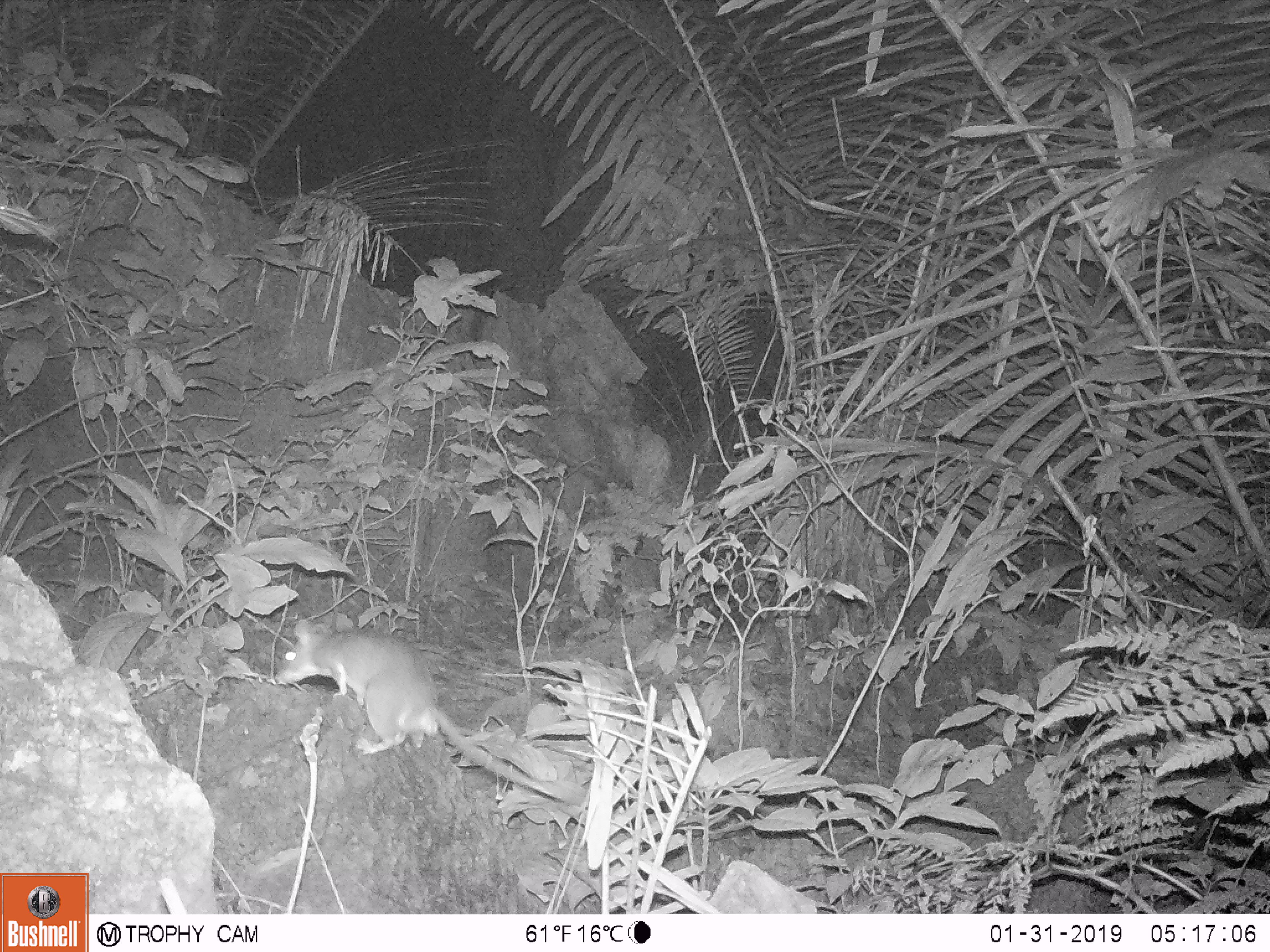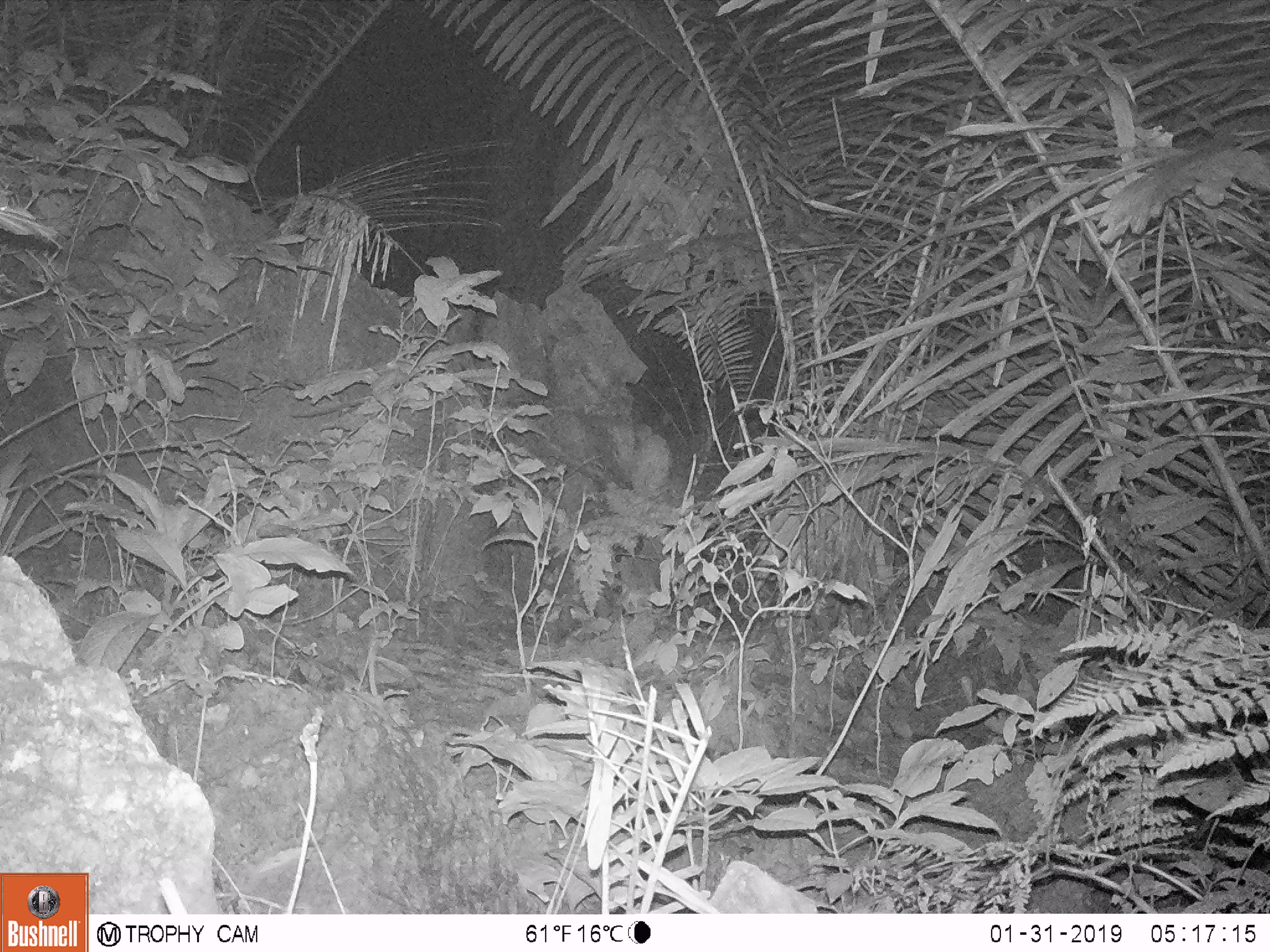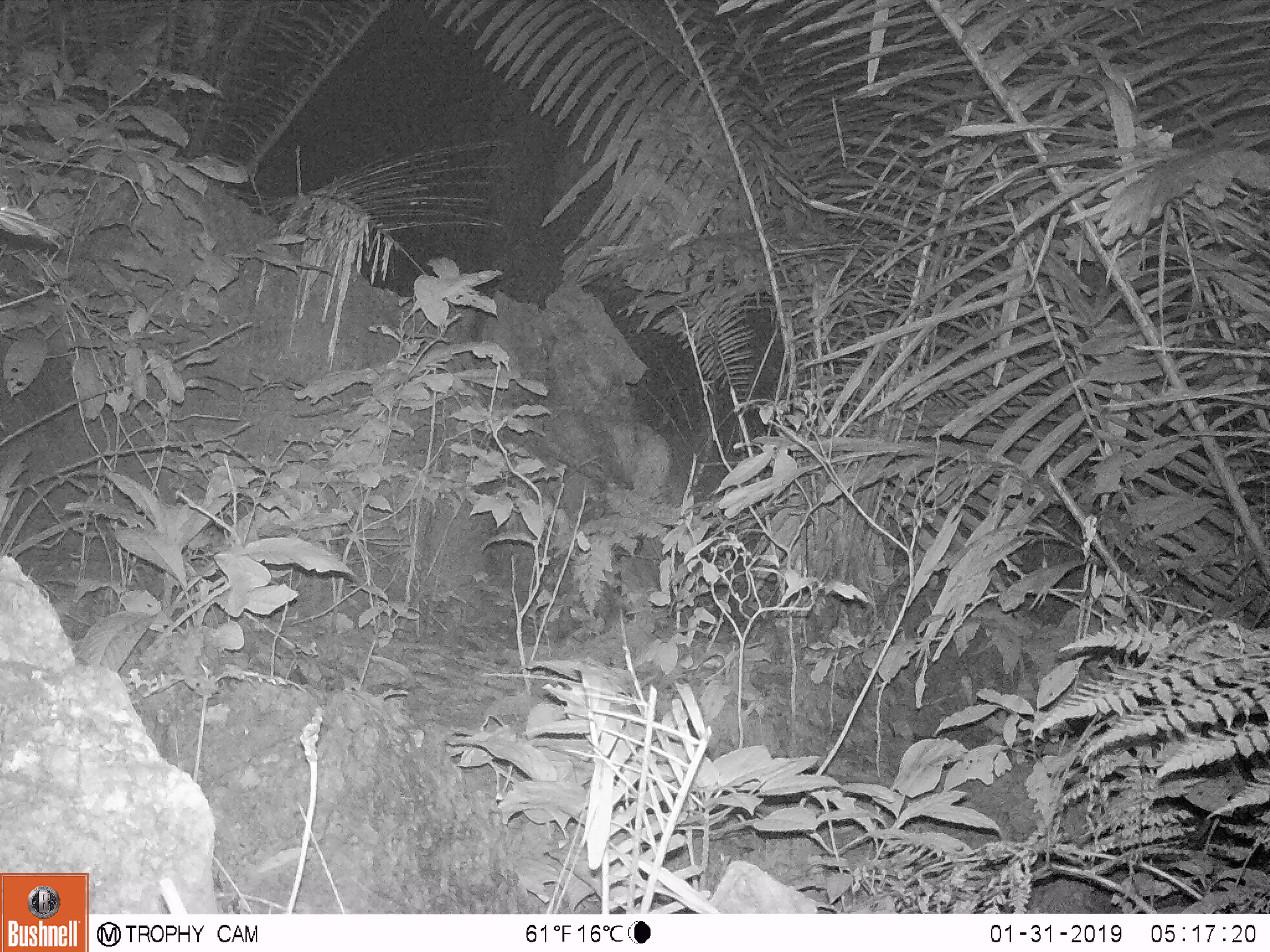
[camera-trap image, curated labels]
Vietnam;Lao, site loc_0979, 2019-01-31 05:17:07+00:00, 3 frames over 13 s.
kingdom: Animalia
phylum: Chordata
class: Mammalia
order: Rodentia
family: Muridae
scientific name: Muridae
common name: old-world mice and rats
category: unidentified murid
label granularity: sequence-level